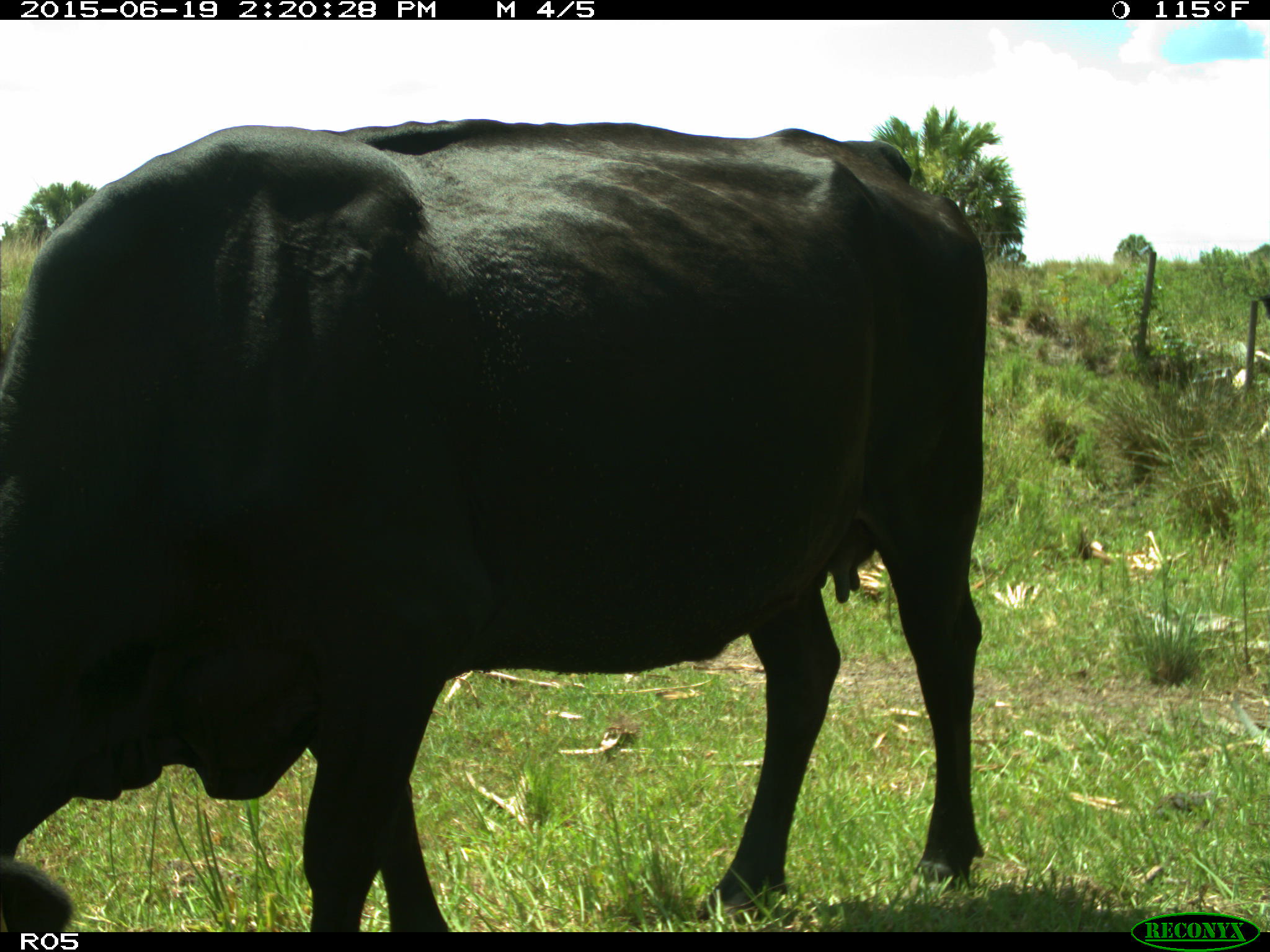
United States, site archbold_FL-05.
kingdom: Animalia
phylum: Chordata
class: Mammalia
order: Artiodactyla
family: Bovidae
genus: Bos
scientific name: Bos taurus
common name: domestic cow